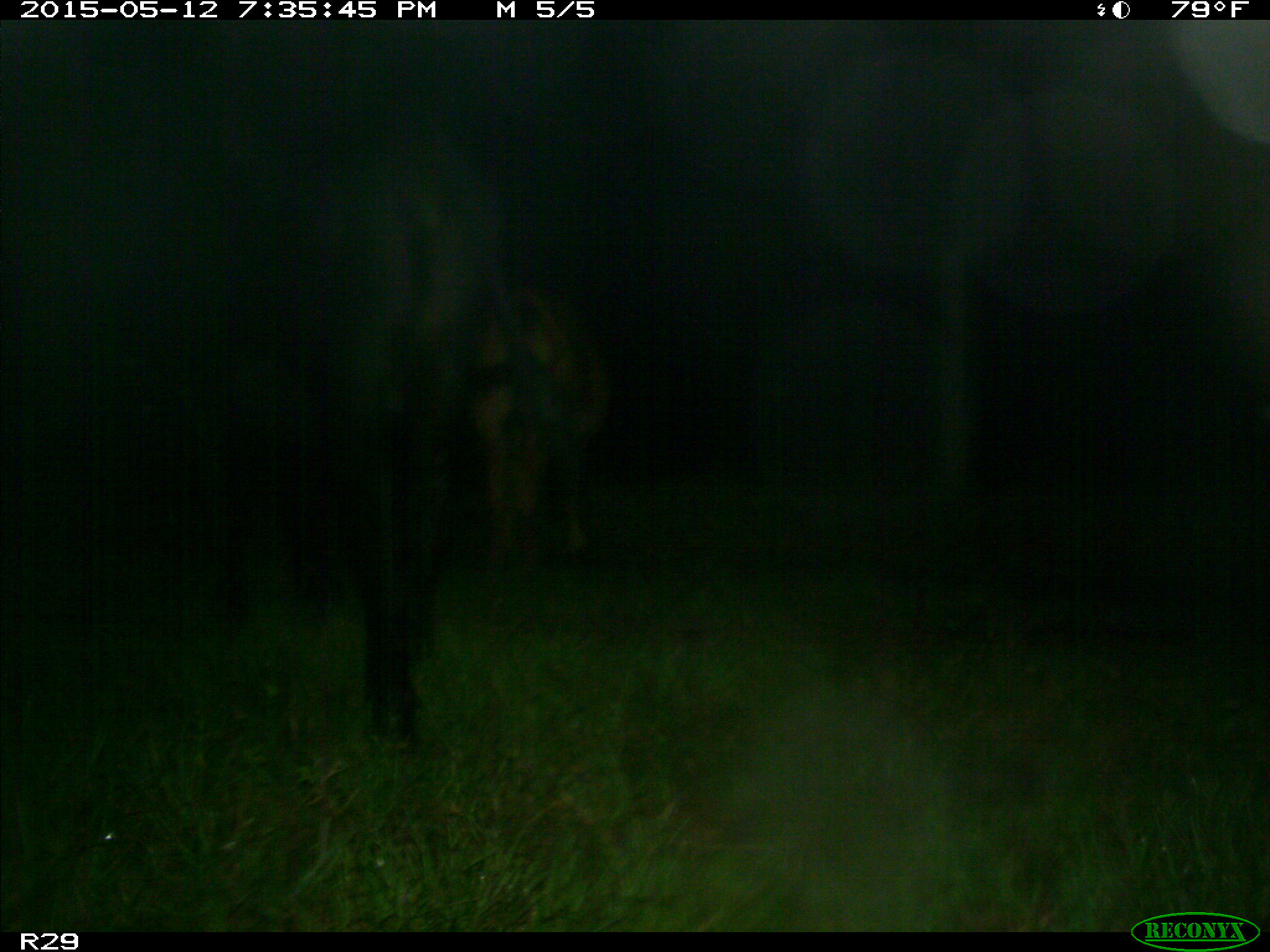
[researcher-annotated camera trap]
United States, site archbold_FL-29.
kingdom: Animalia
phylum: Chordata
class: Mammalia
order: Artiodactyla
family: Bovidae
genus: Bos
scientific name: Bos taurus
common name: domestic cow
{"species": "Bos taurus (domestic cow)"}